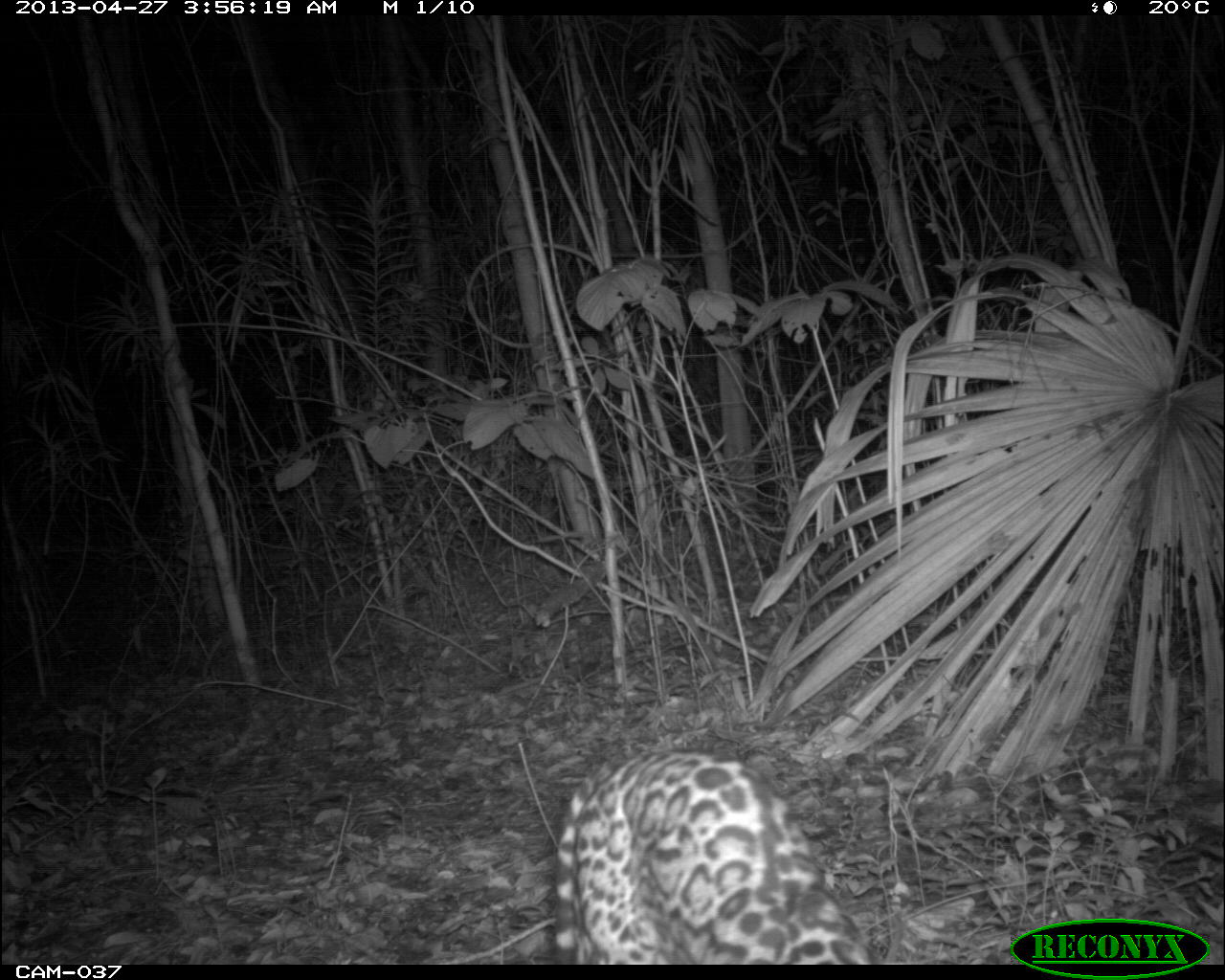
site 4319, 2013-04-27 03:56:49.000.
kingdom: Animalia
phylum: Chordata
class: Mammalia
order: Carnivora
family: Felidae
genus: Leopardus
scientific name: Leopardus pardalis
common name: ocelot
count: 1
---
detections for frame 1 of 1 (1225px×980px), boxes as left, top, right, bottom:
leopardus pardalis: 548, 745, 869, 962